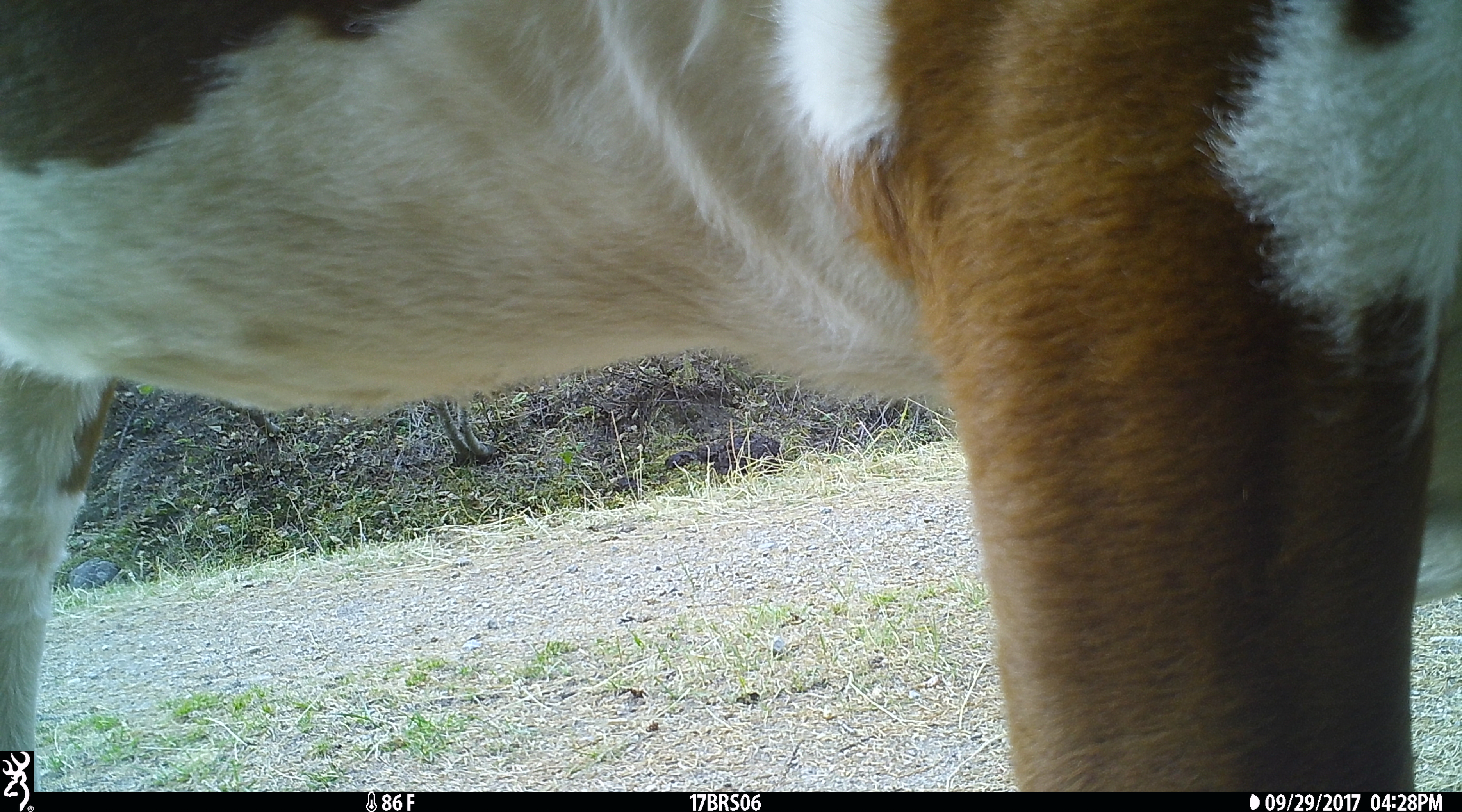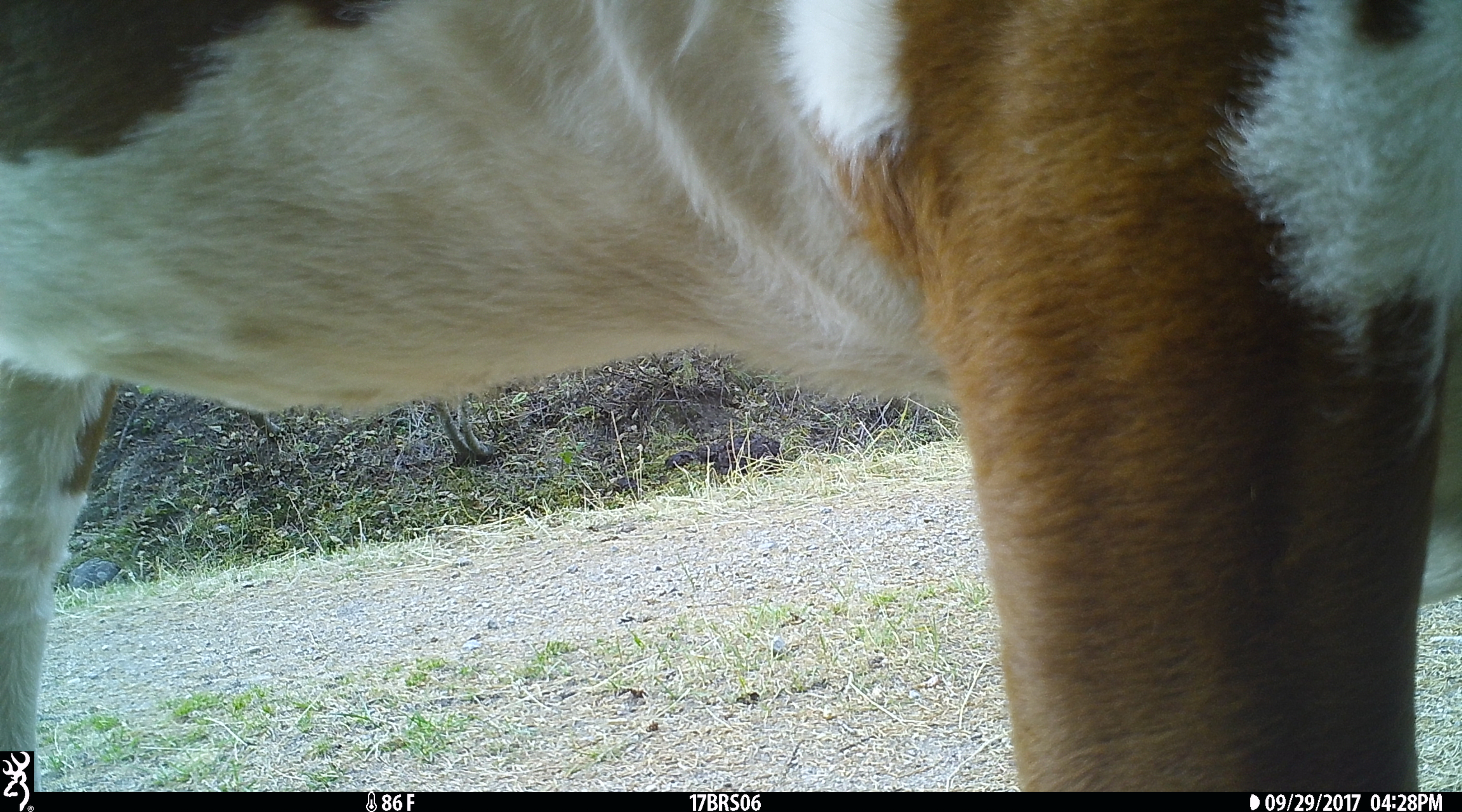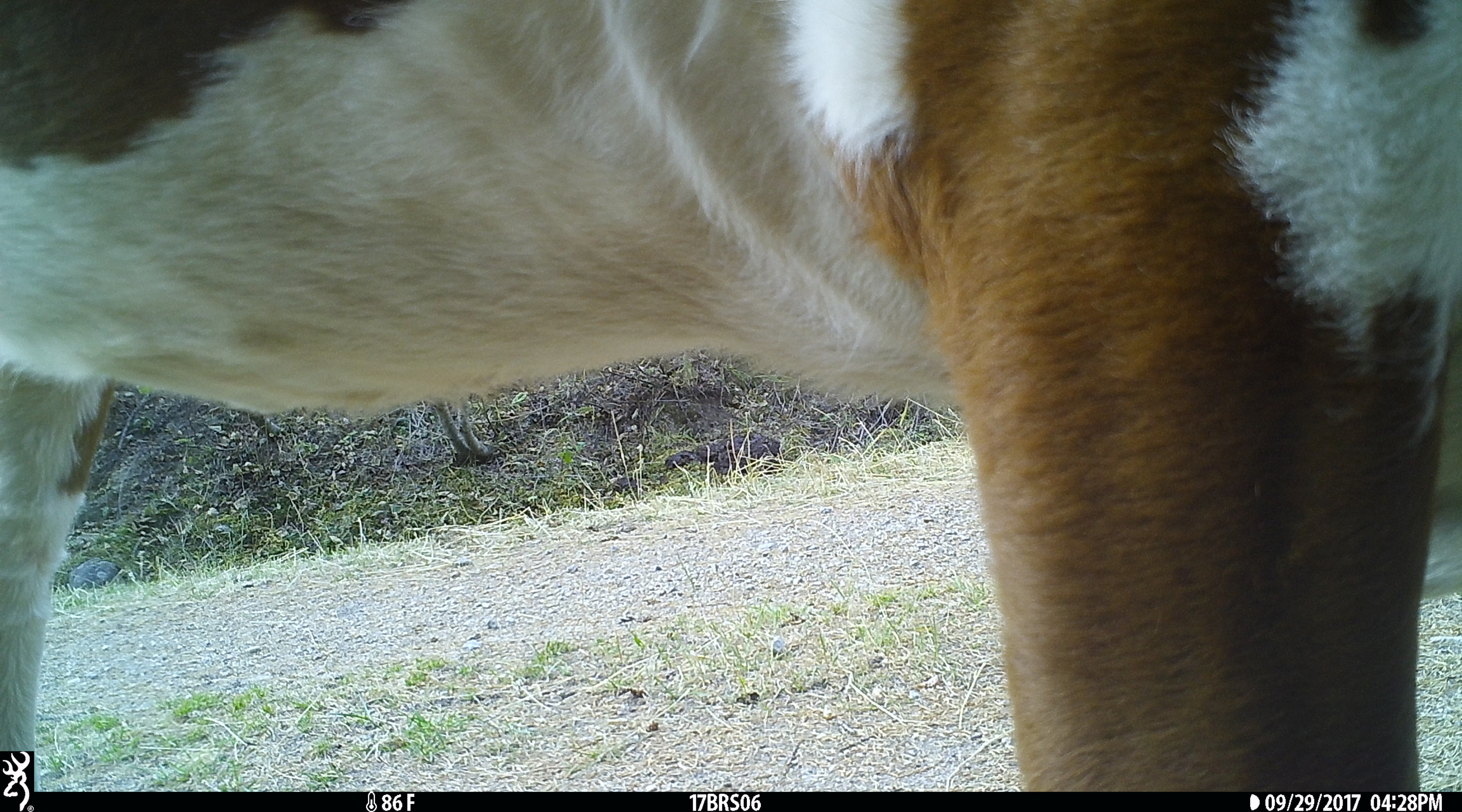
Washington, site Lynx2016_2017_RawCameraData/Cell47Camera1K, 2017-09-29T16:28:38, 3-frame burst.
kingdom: Animalia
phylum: Chordata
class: Mammalia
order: Artiodactyla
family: Bovidae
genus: Bos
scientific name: Bos taurus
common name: domestic cattle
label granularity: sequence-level